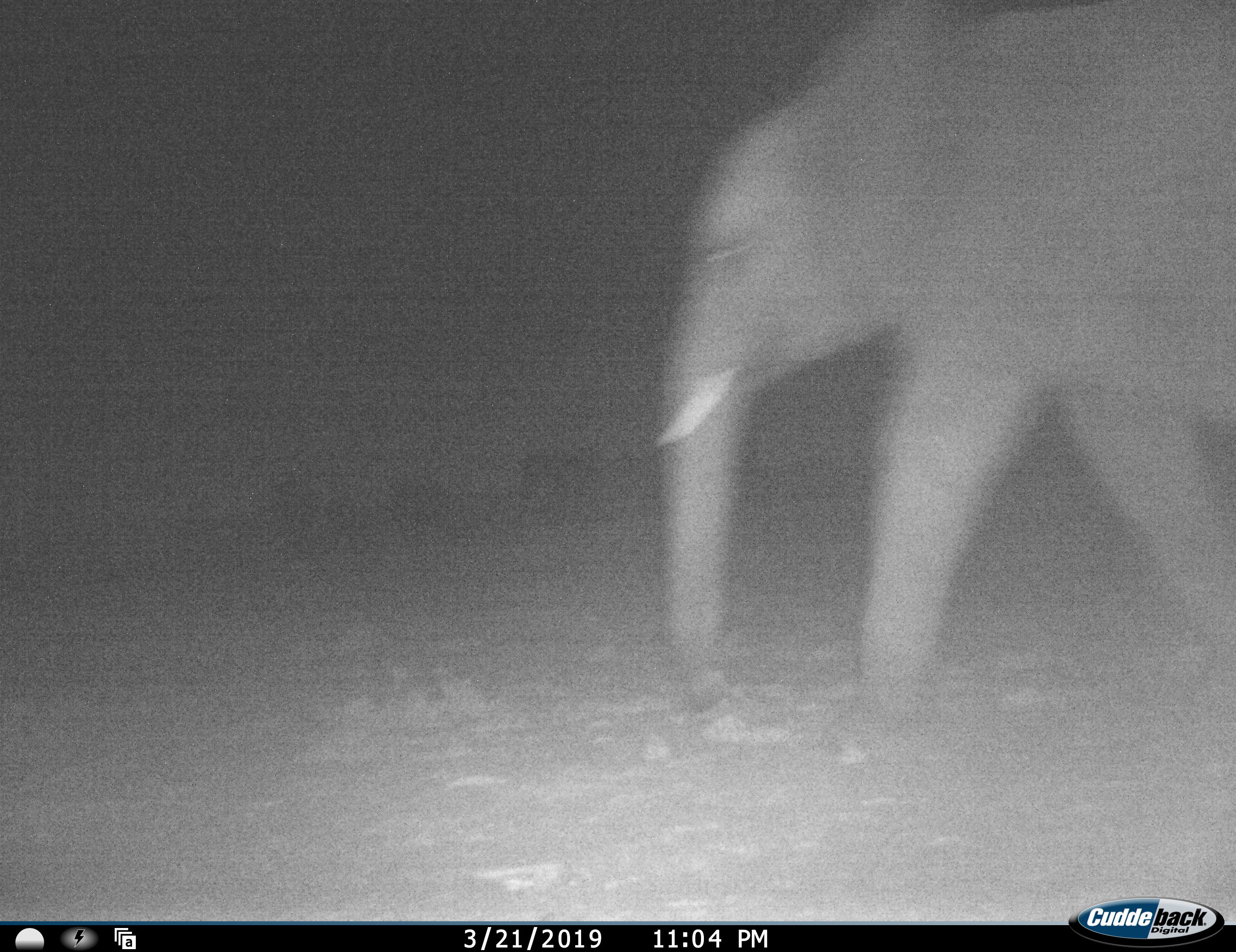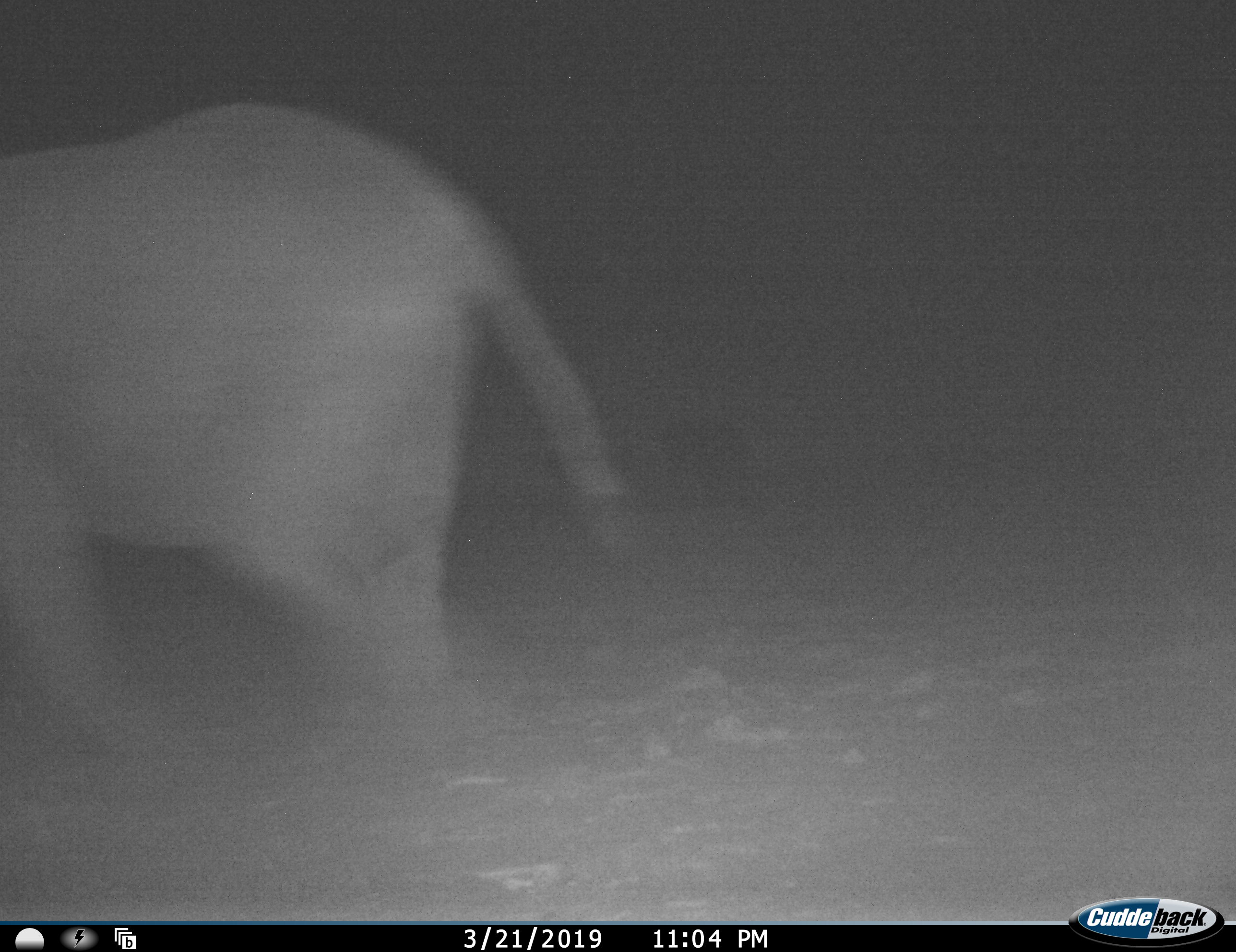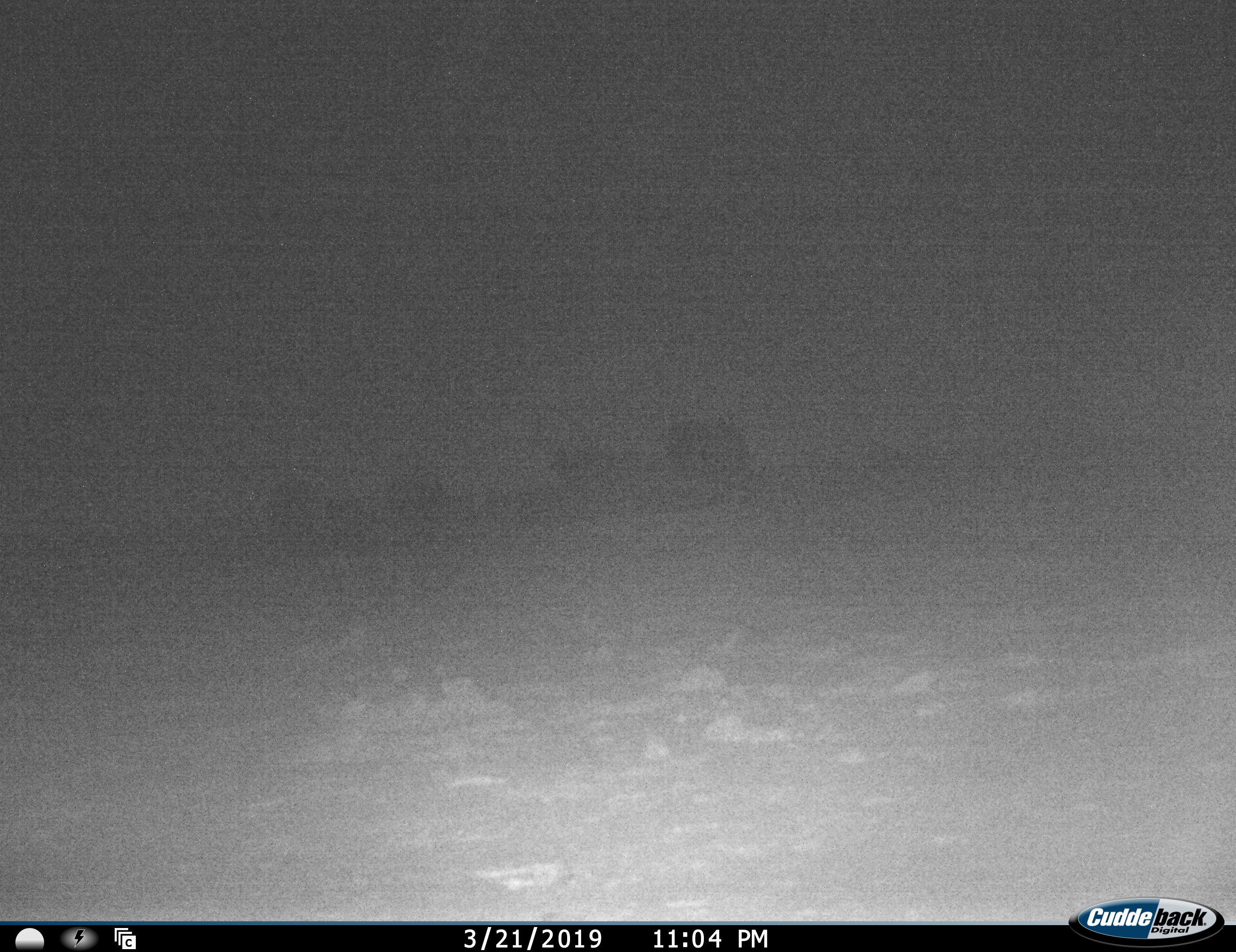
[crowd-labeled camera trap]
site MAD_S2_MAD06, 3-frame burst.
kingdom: Animalia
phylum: Chordata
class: Mammalia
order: Proboscidea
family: Elephantidae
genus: Loxodonta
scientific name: Loxodonta africana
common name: african bush elephant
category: elephant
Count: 1.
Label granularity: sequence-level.